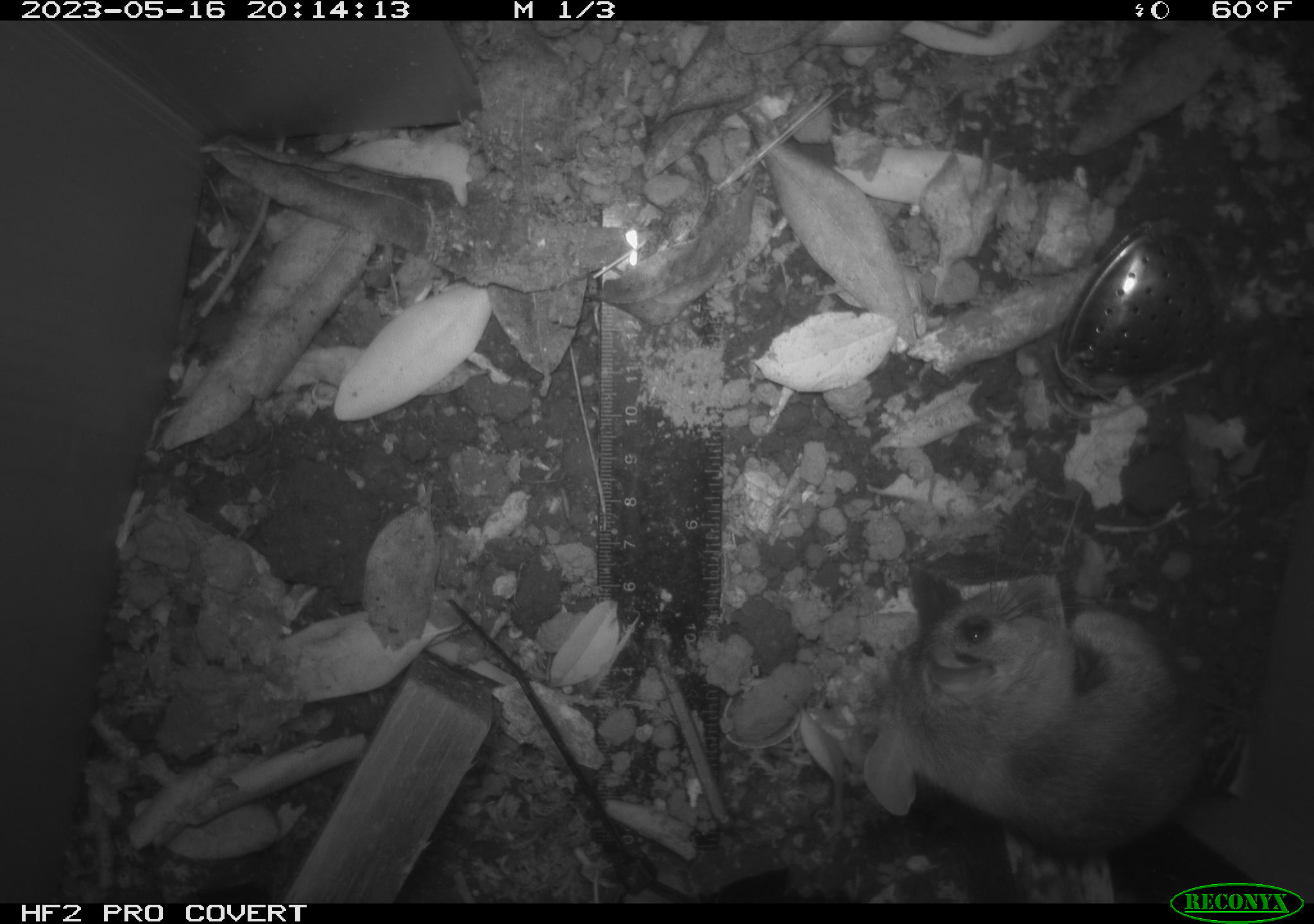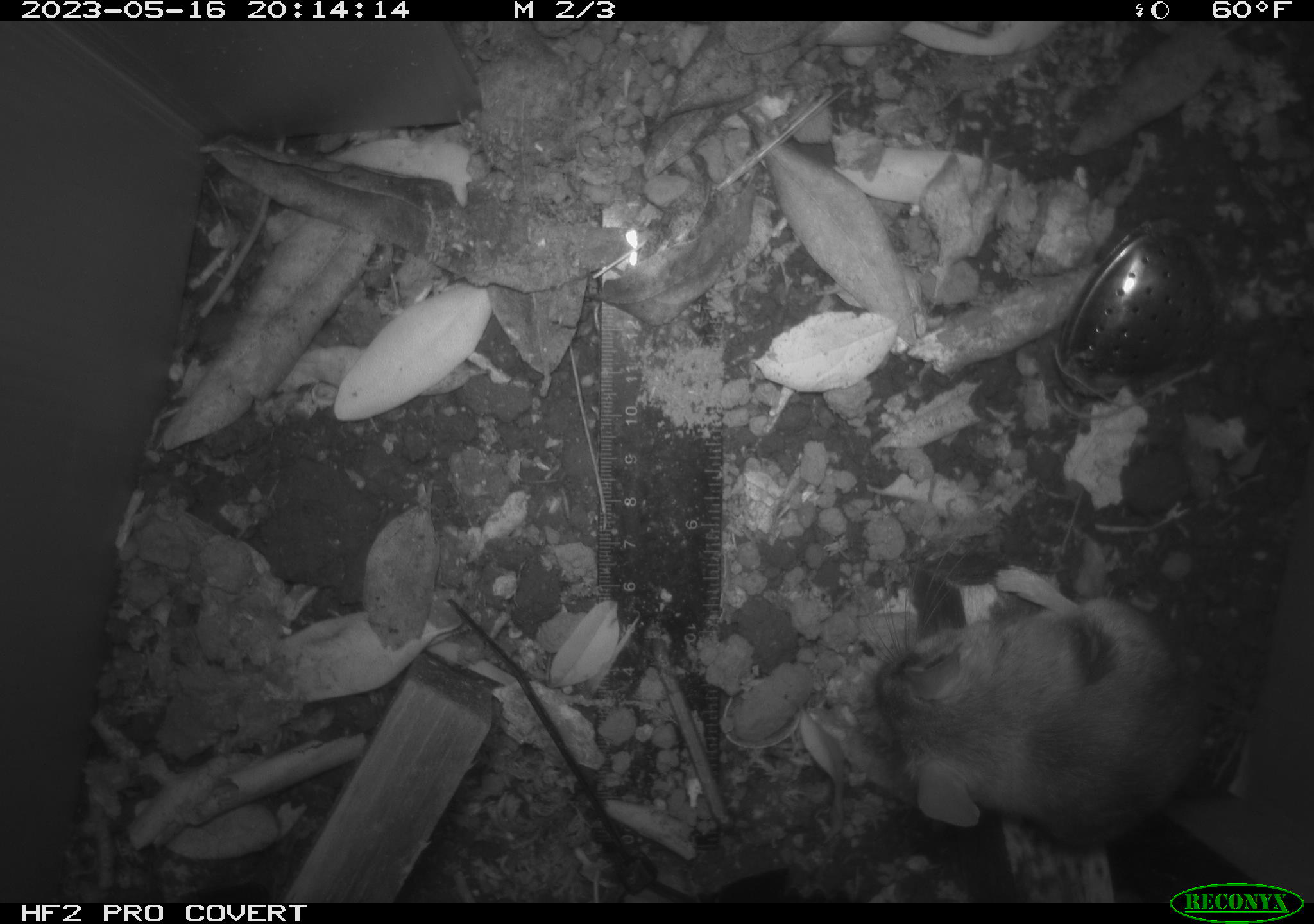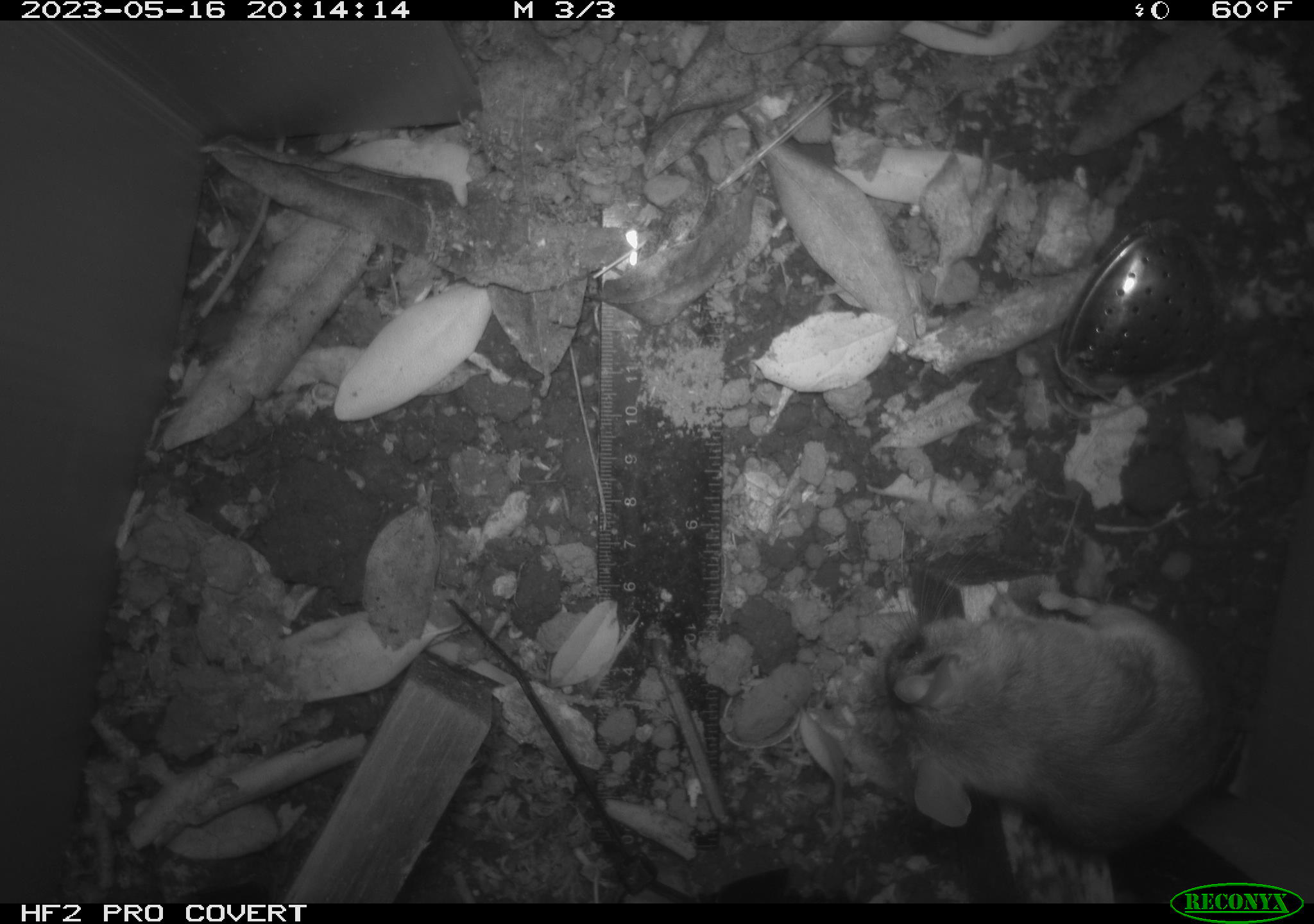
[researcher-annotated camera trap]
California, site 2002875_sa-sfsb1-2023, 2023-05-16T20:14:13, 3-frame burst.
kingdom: Animalia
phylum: Chordata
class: Mammalia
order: Rodentia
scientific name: Rodentia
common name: mouse species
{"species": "mouse species (Rodentia)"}